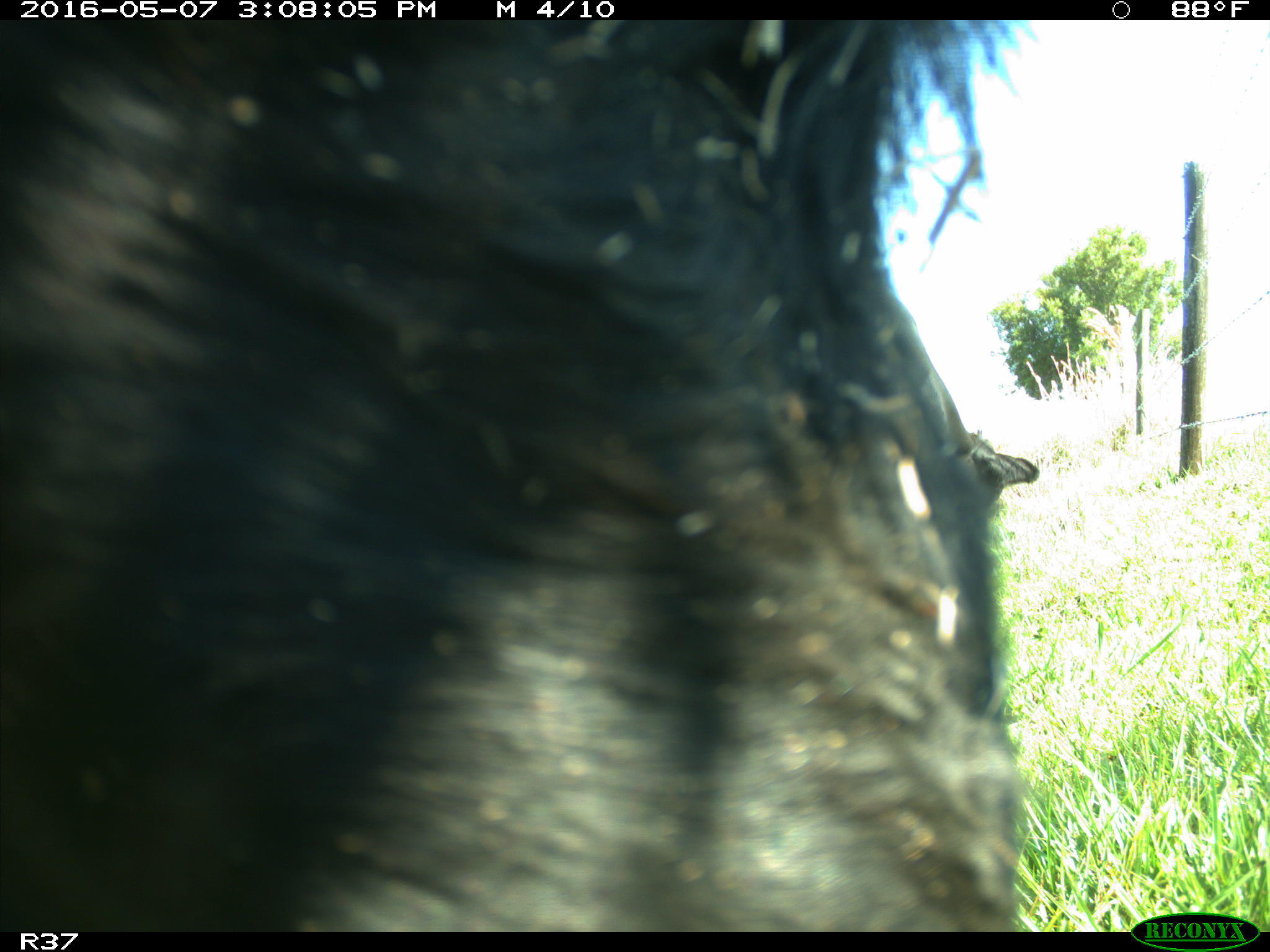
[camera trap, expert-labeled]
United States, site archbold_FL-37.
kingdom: Animalia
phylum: Chordata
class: Mammalia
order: Artiodactyla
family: Bovidae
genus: Bos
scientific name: Bos taurus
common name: domestic cow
Bos taurus (domestic cow).